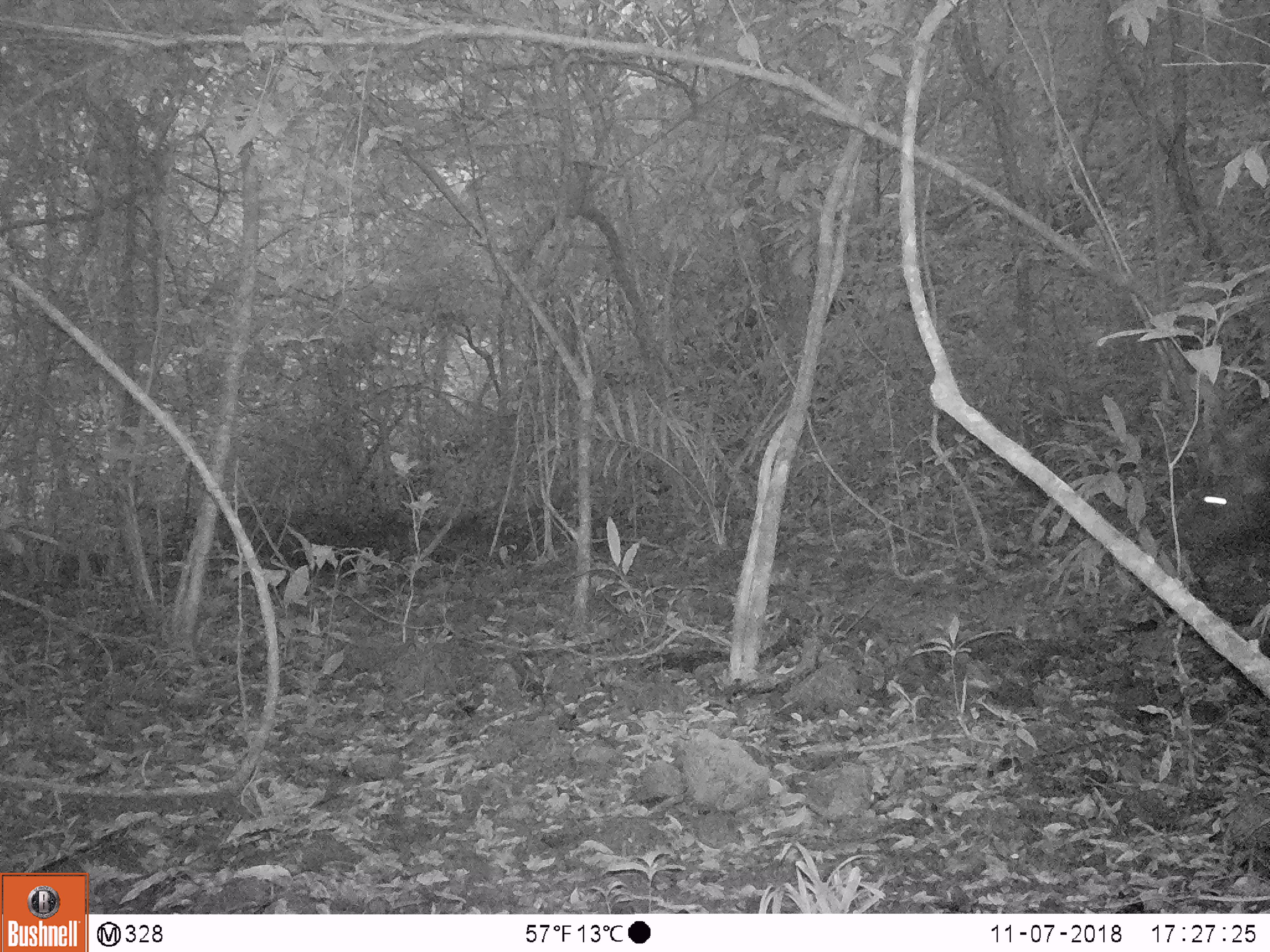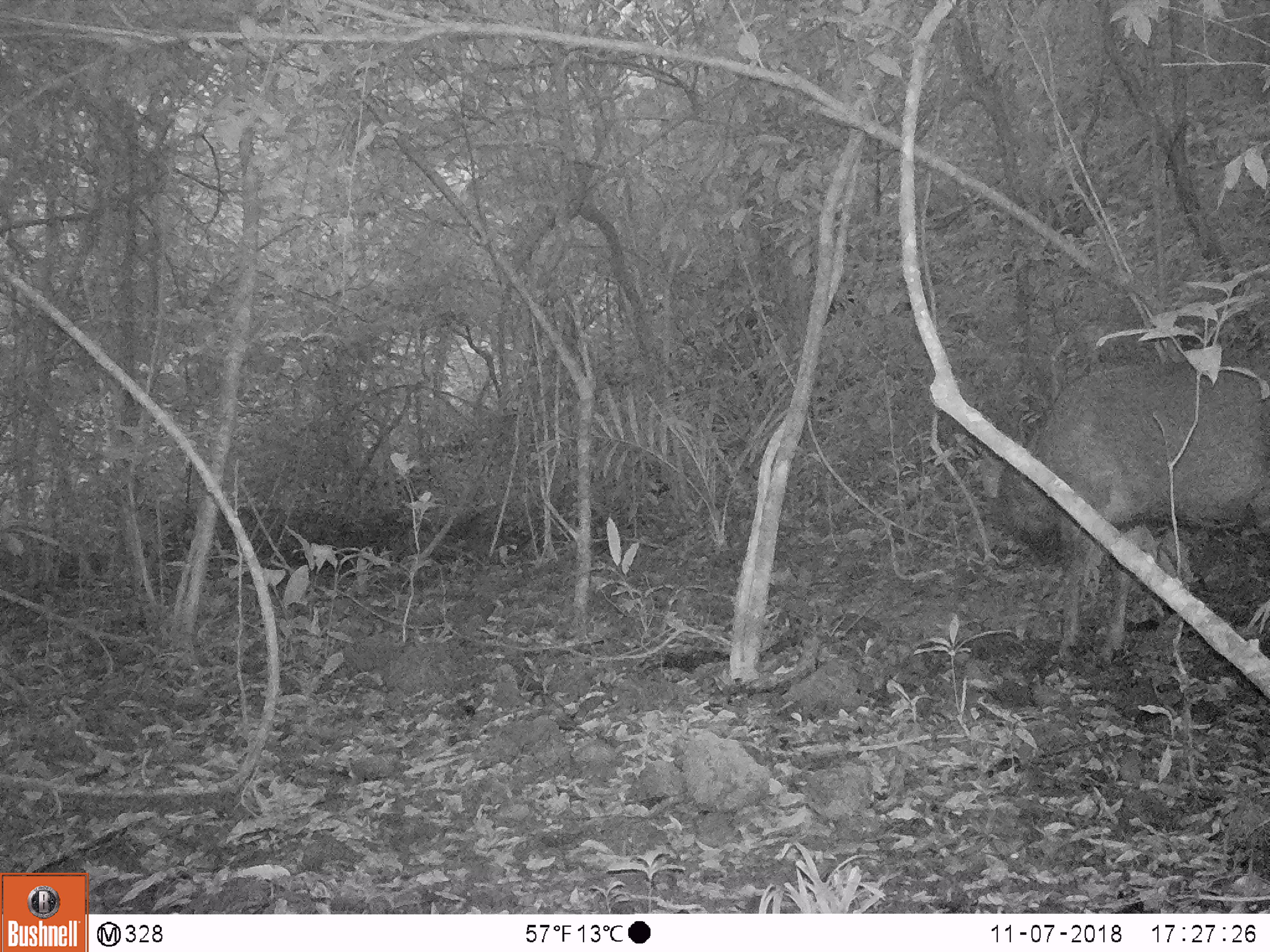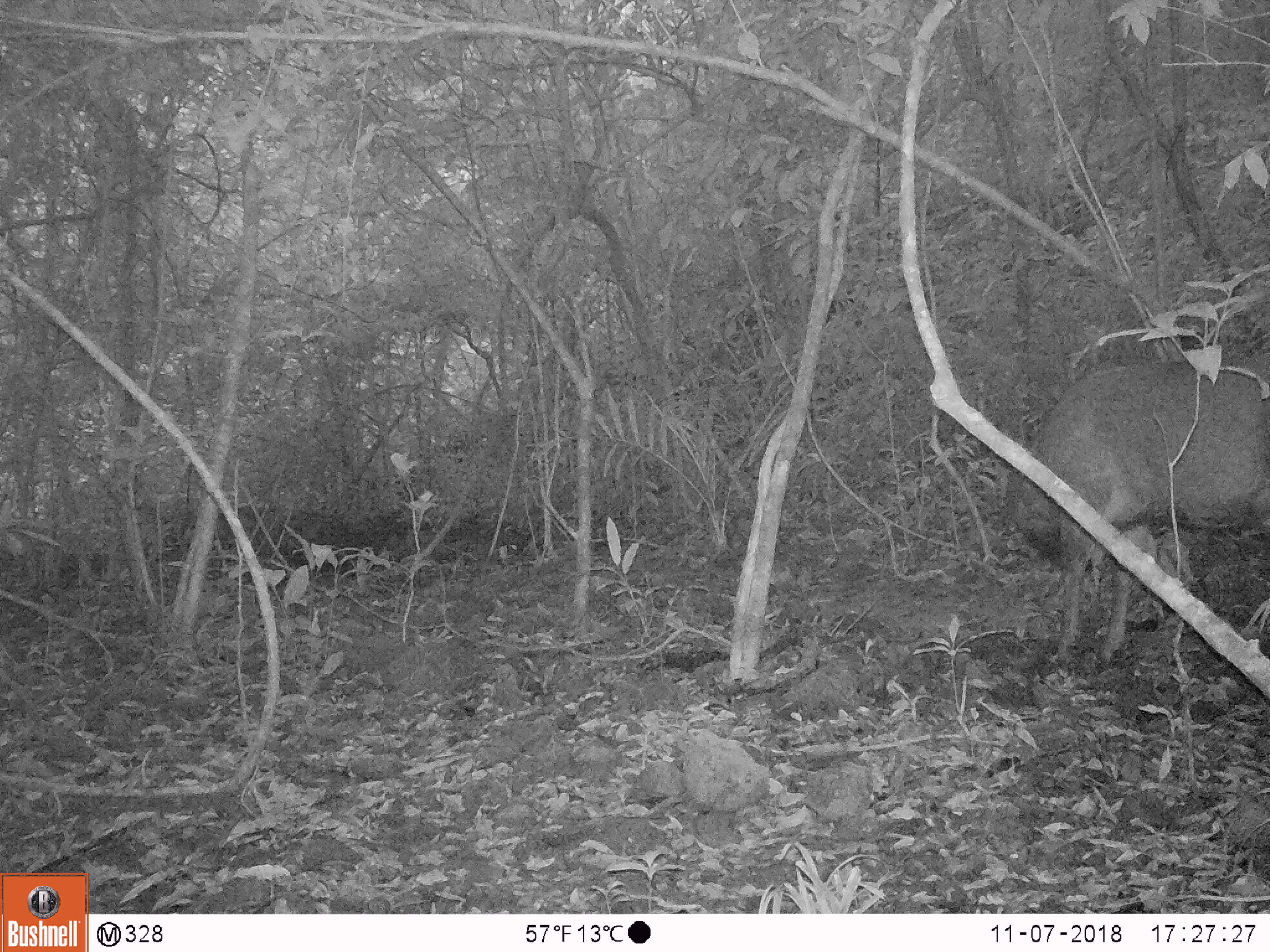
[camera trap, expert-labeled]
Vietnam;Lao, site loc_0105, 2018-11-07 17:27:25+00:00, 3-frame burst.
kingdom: Animalia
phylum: Chordata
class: Mammalia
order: Artiodactyla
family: Cervidae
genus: Rusa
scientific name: Rusa unicolor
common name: sambar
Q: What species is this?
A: Sambar (Rusa unicolor).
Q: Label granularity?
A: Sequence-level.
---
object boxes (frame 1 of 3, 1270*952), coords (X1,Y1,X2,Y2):
sambar: (1166,402,1270,582)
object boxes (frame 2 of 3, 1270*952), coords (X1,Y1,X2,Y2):
sambar: (979,362,1270,667)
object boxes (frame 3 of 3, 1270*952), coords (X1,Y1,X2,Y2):
sambar: (1005,359,1270,662)